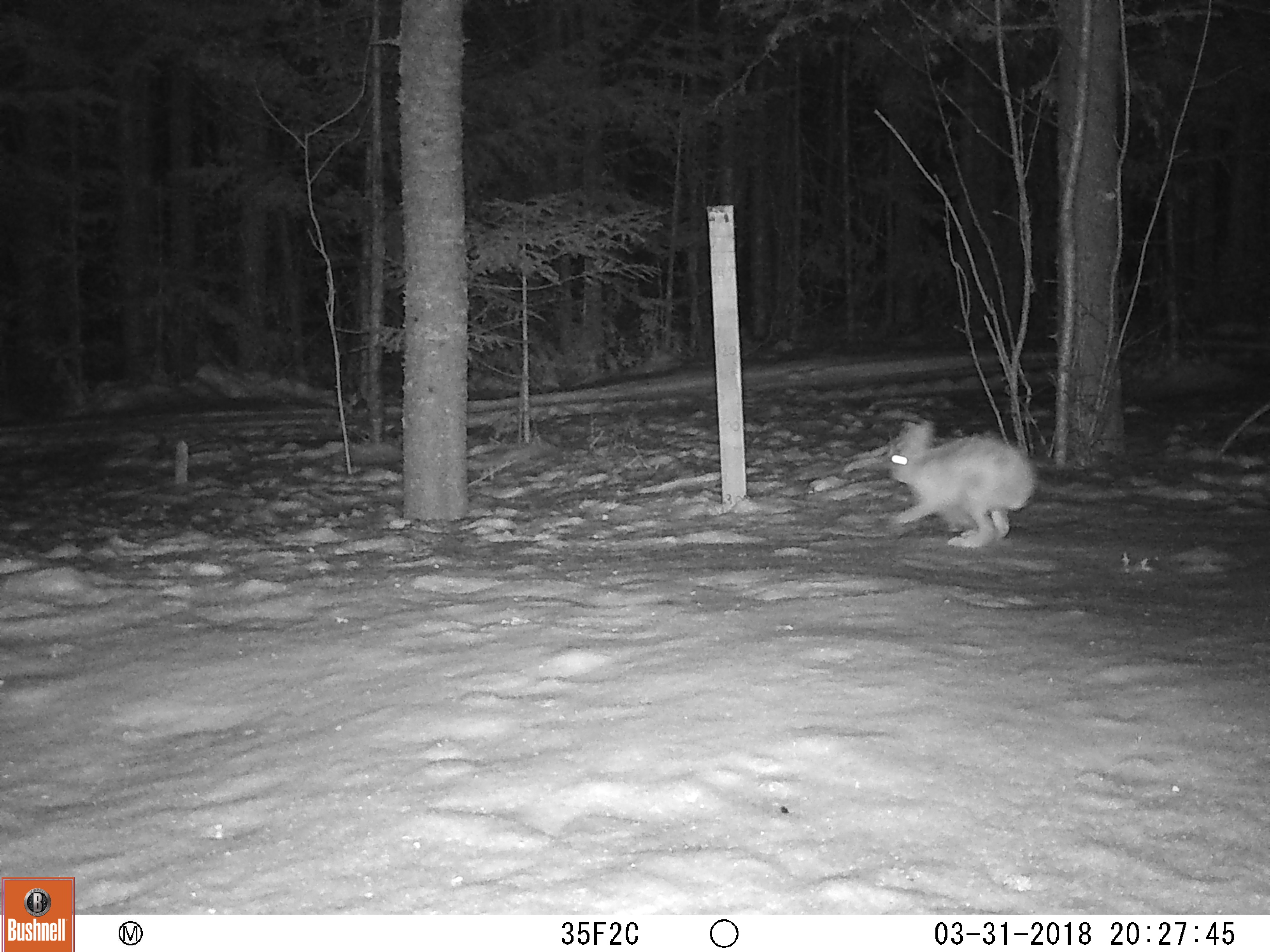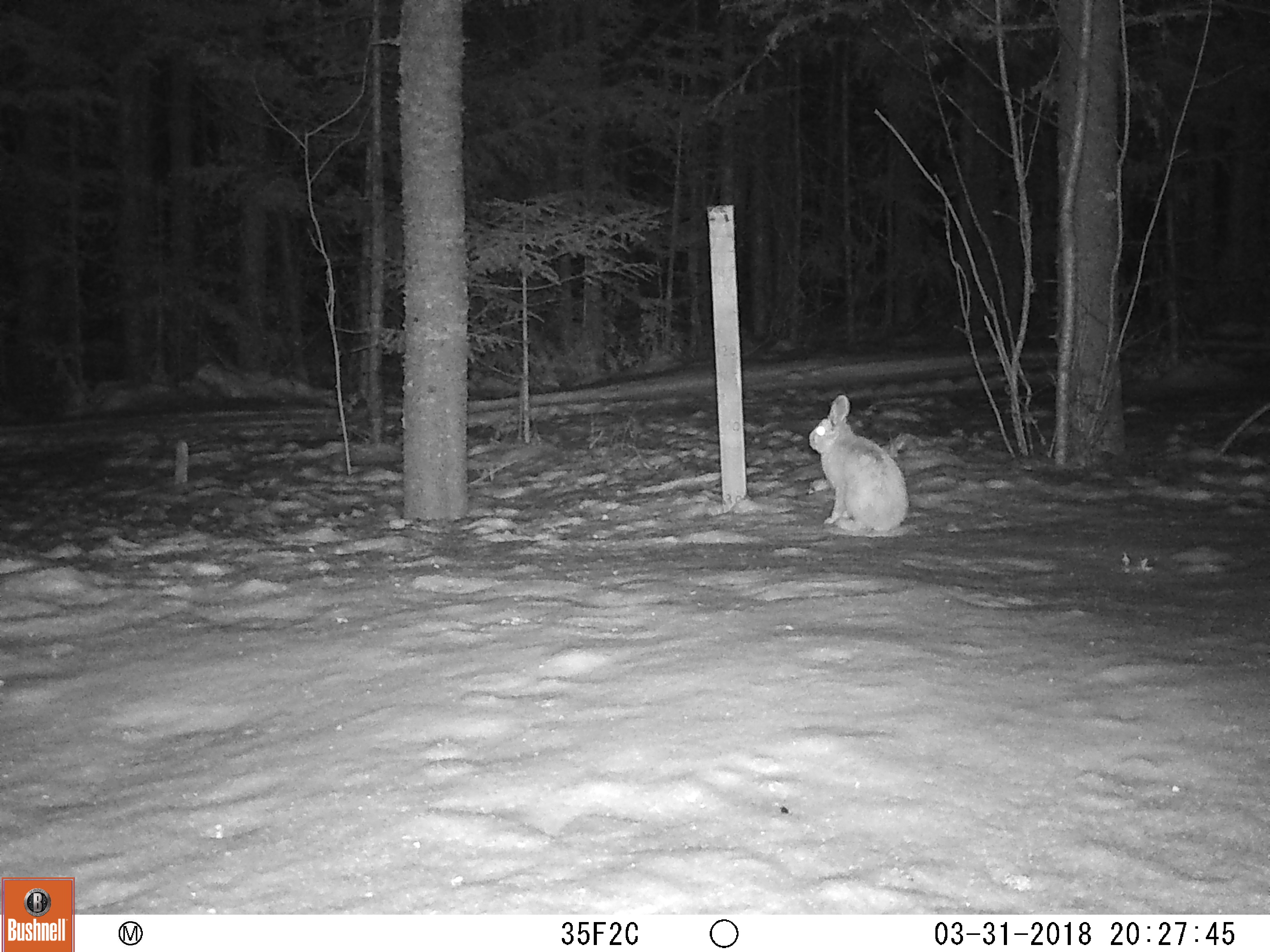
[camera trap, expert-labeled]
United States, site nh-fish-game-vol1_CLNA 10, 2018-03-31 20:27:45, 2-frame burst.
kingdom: Animalia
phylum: Chordata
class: Mammalia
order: Lagomorpha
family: Leporidae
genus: Lepus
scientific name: Lepus americanus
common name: snowshoe hare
Snowshoe hare (Lepus americanus).